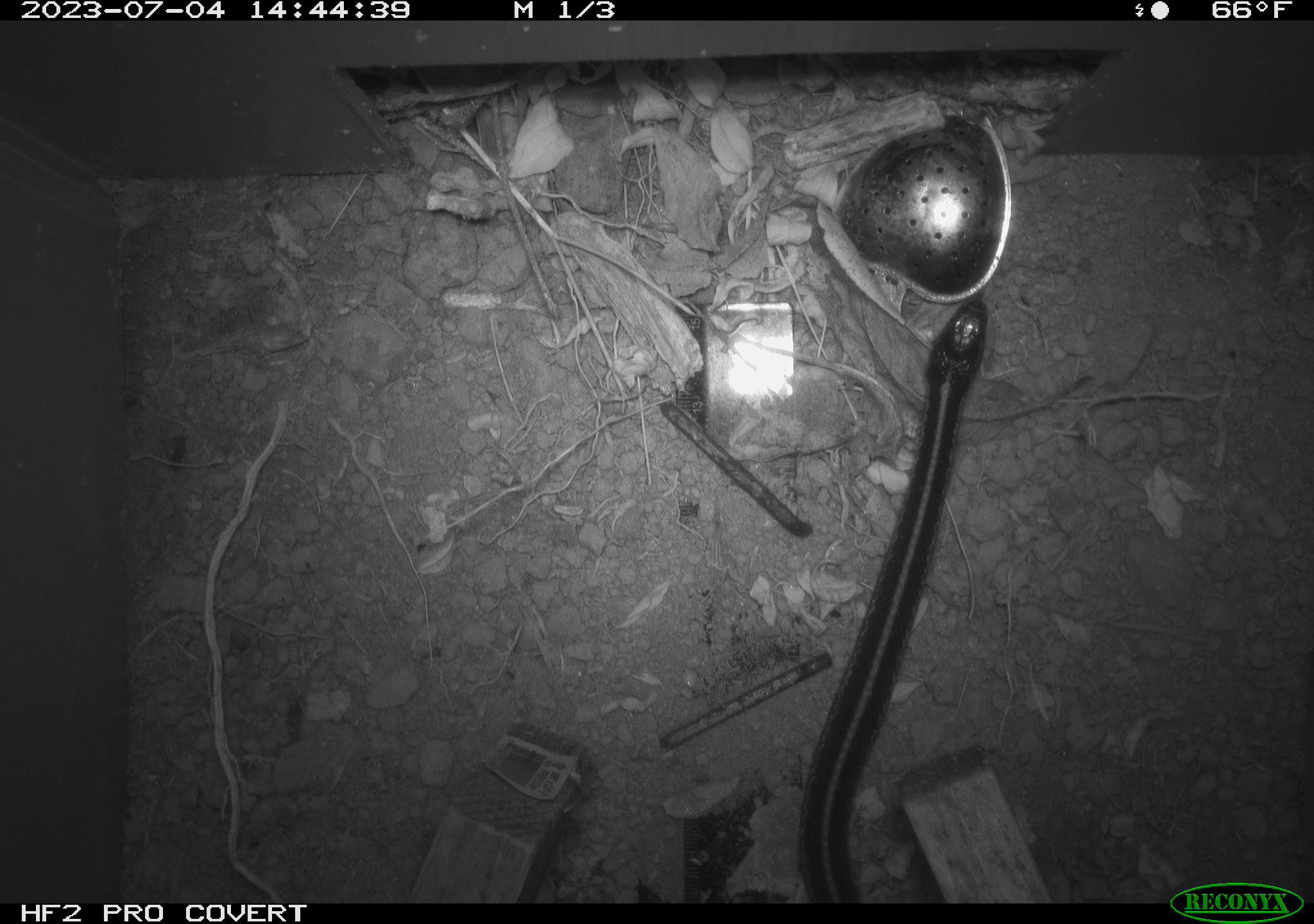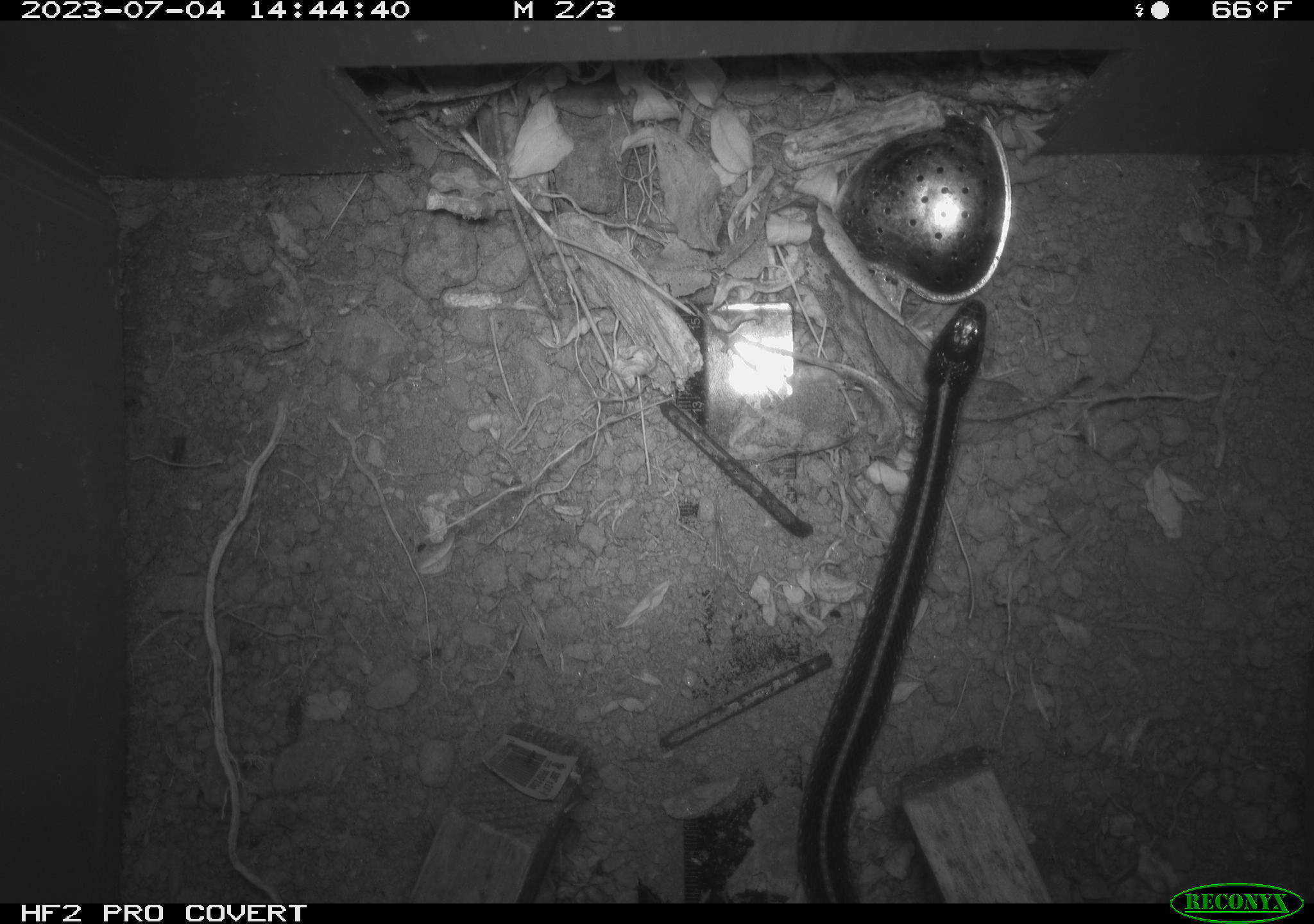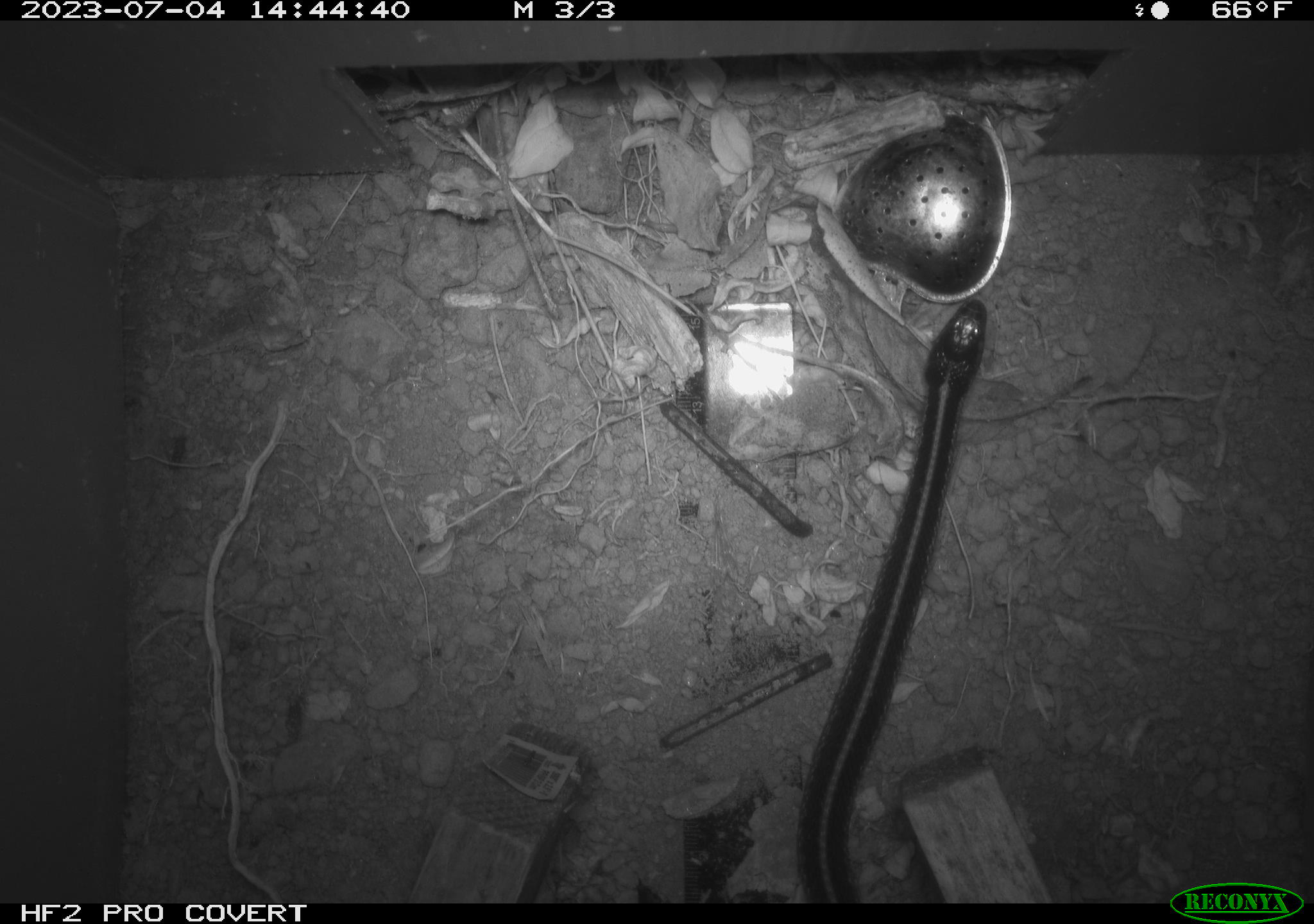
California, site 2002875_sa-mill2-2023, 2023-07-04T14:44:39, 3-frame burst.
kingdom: Animalia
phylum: Chordata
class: Reptilia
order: Squamata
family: Colubridae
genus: Thamnophis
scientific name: Thamnophis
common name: american gartersnakes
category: thamnophis species